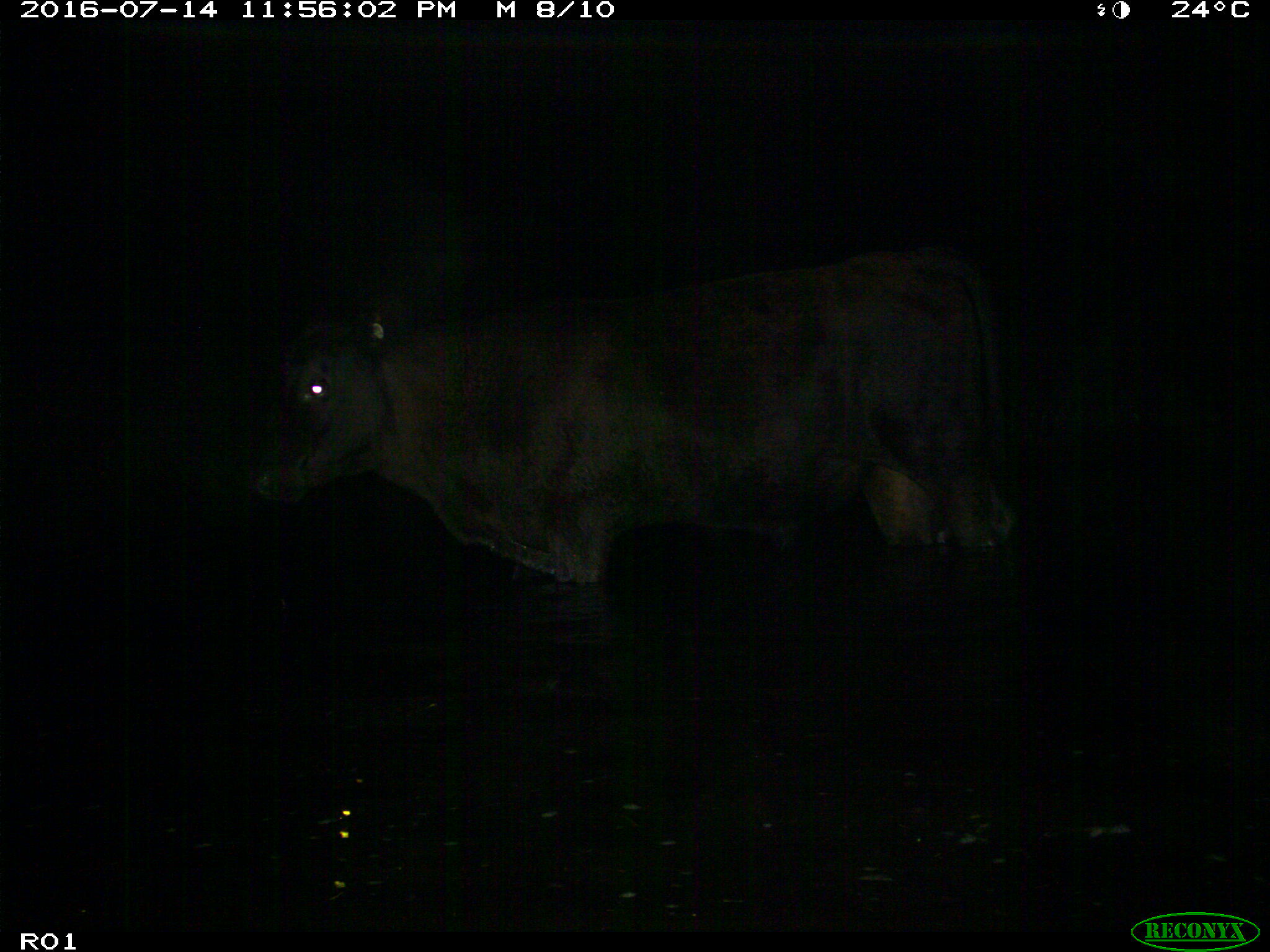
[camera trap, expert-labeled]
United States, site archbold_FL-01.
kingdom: Animalia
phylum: Chordata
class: Mammalia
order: Artiodactyla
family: Bovidae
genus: Bos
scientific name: Bos taurus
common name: domestic cow